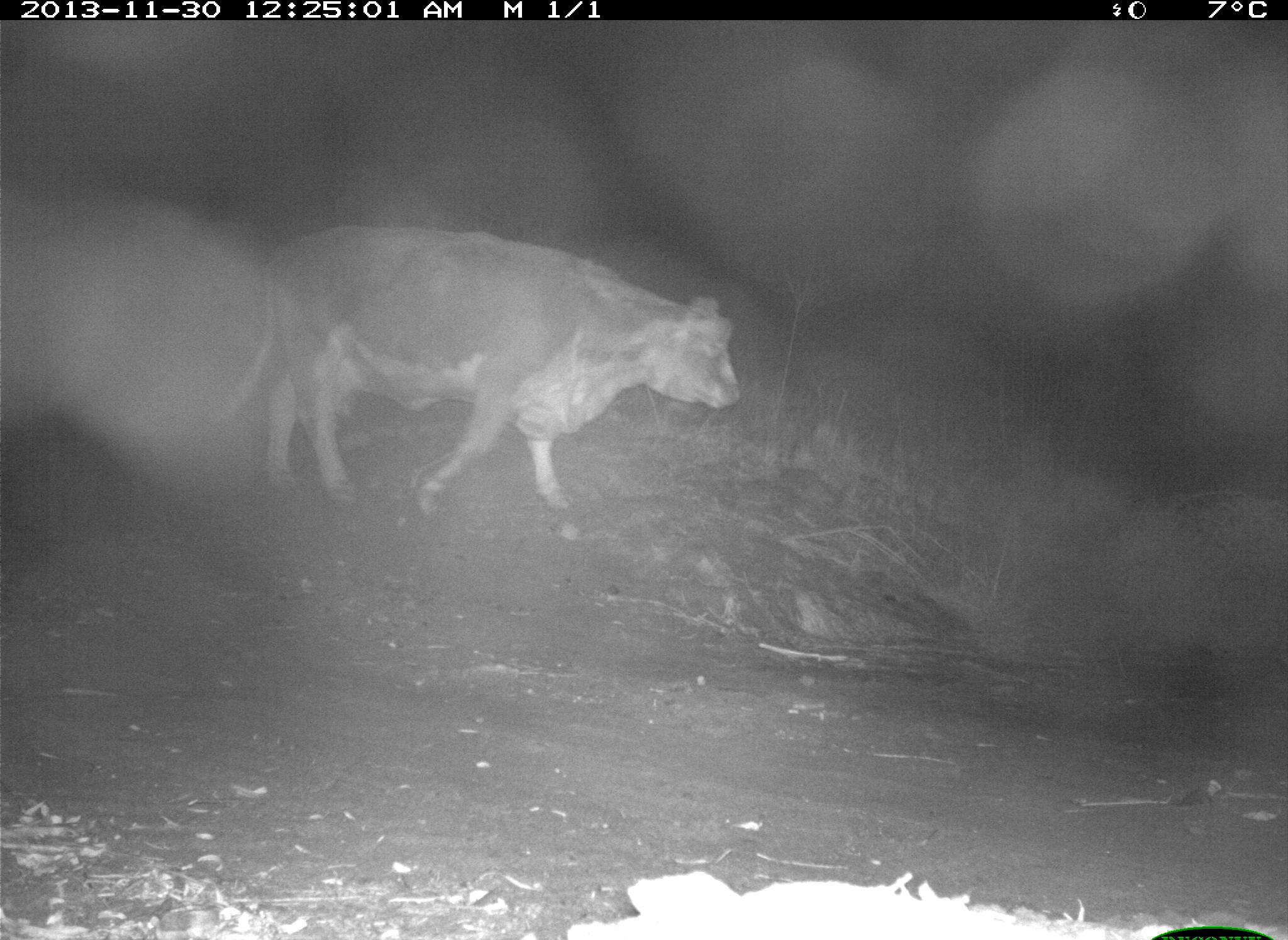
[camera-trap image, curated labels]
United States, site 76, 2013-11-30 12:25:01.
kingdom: Animalia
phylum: Chordata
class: Mammalia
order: Artiodactyla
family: Bovidae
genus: Bos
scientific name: Bos taurus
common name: cow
Cow (Bos taurus).